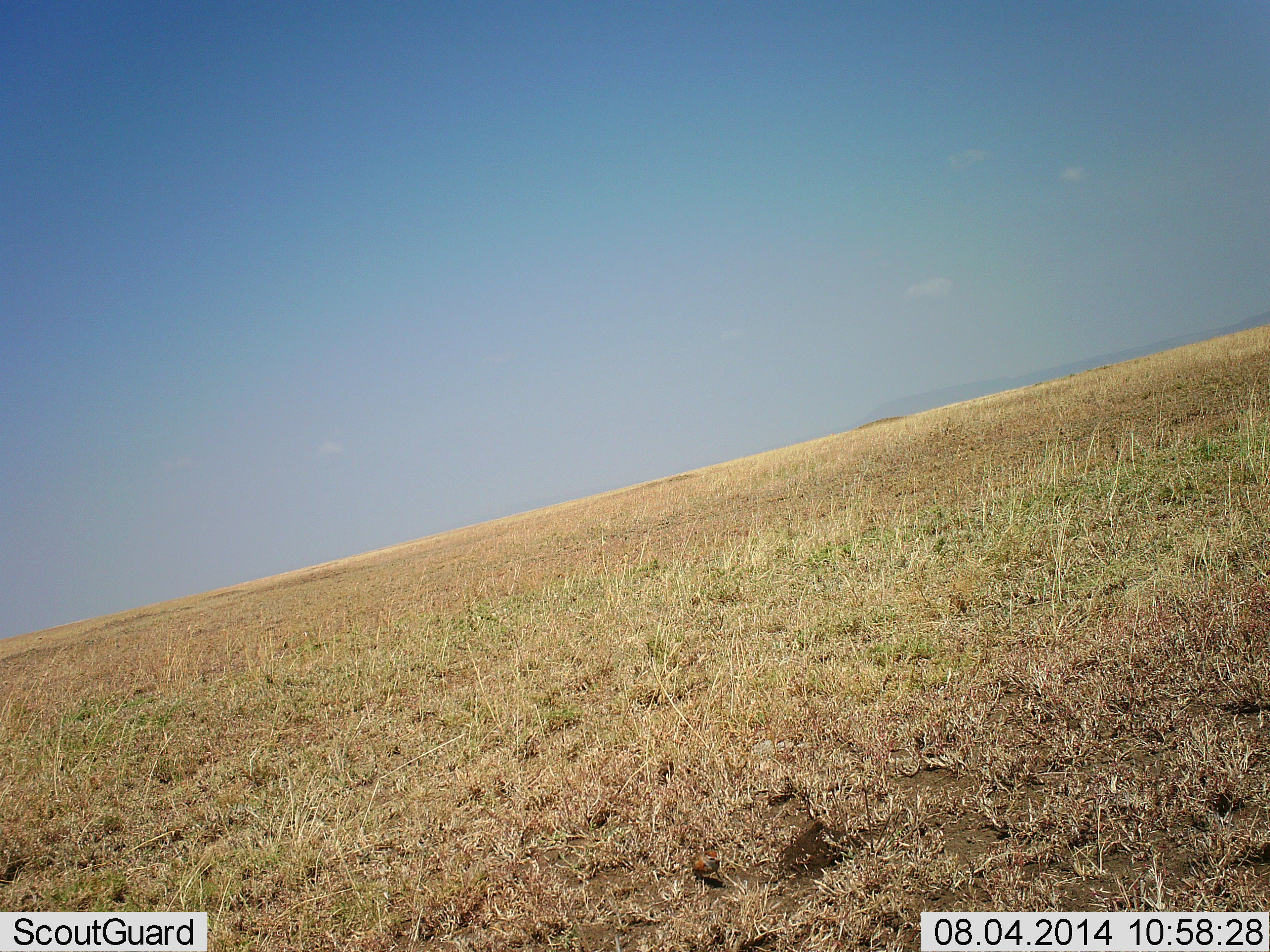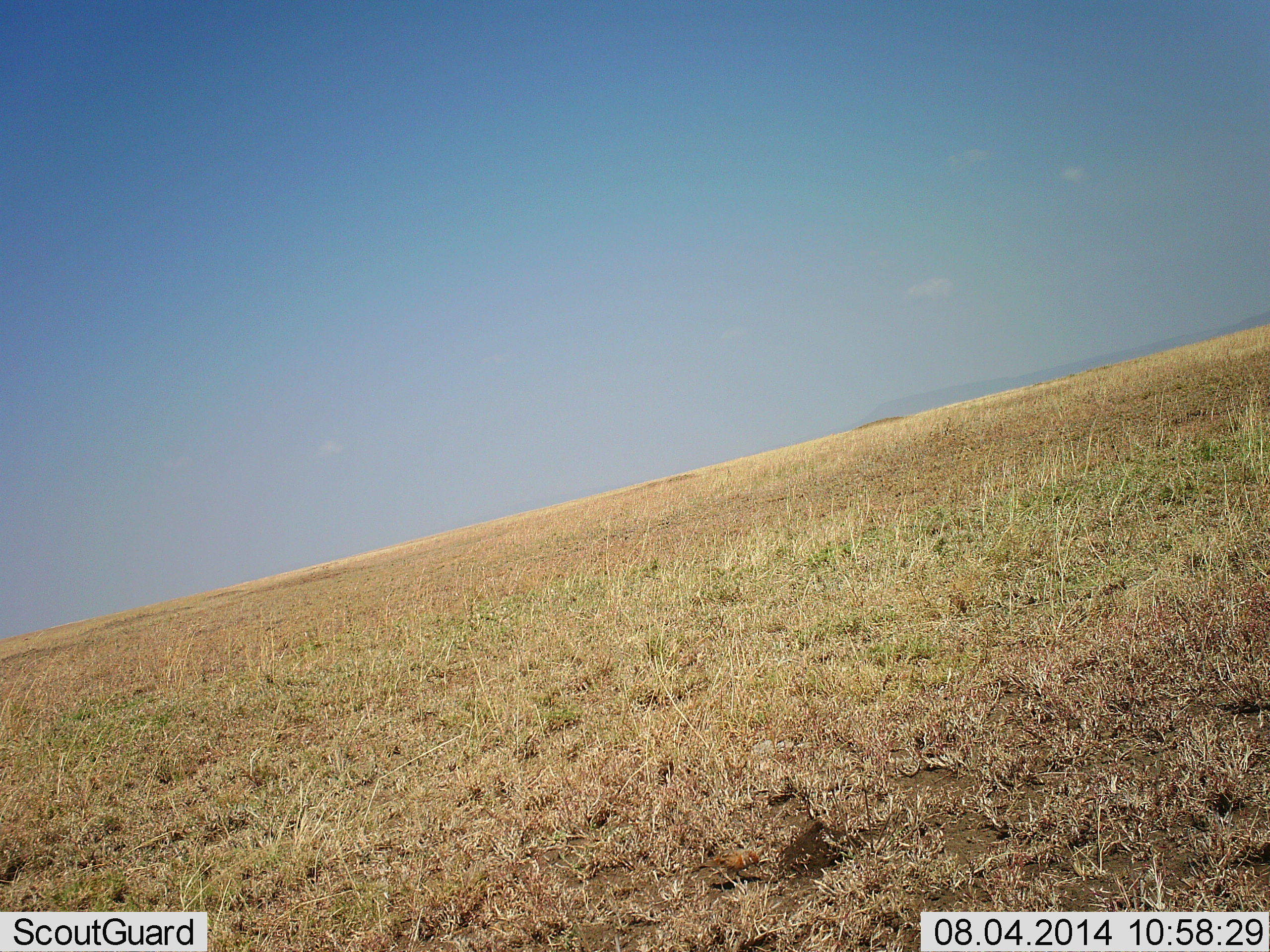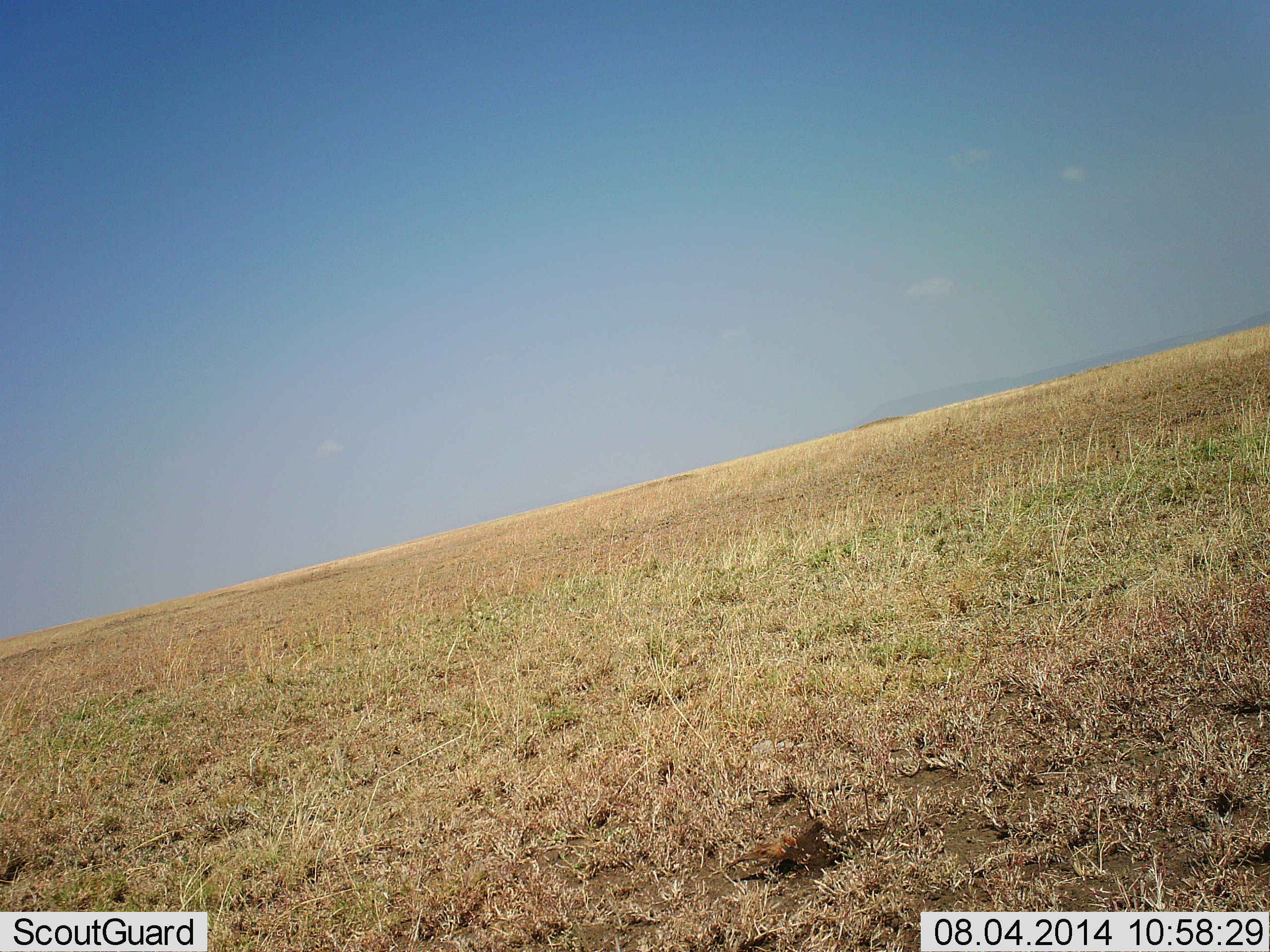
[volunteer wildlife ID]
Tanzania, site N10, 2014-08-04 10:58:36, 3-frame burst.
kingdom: Animalia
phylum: Chordata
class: Aves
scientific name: Aves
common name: bird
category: otherbird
Otherbird (bird) (Aves), count 1. Behavior (volunteer vote fractions): standing 30%, resting 0%, moving 90%, interacting 0%. Young present (vote fraction): 0%. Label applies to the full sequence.